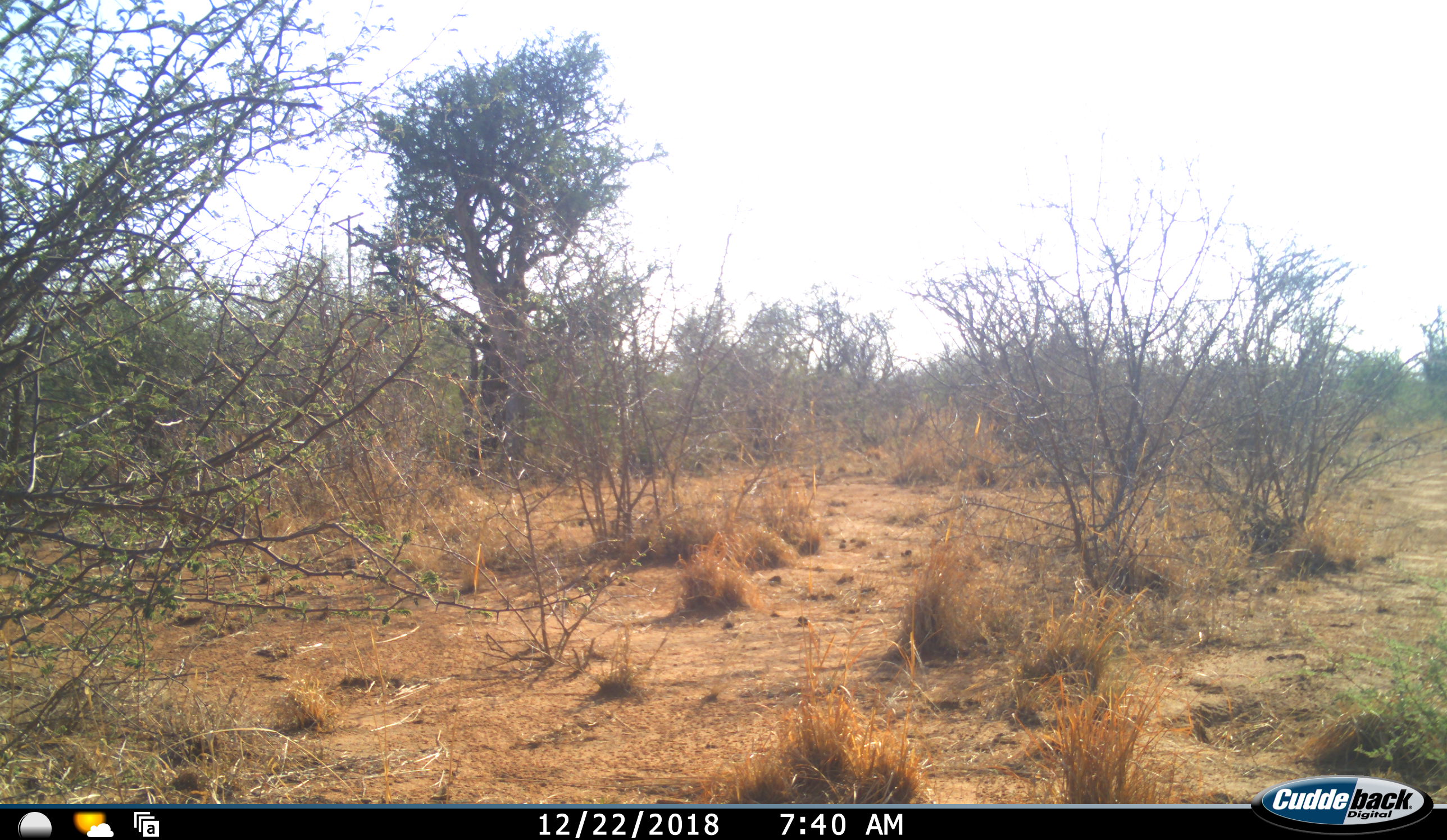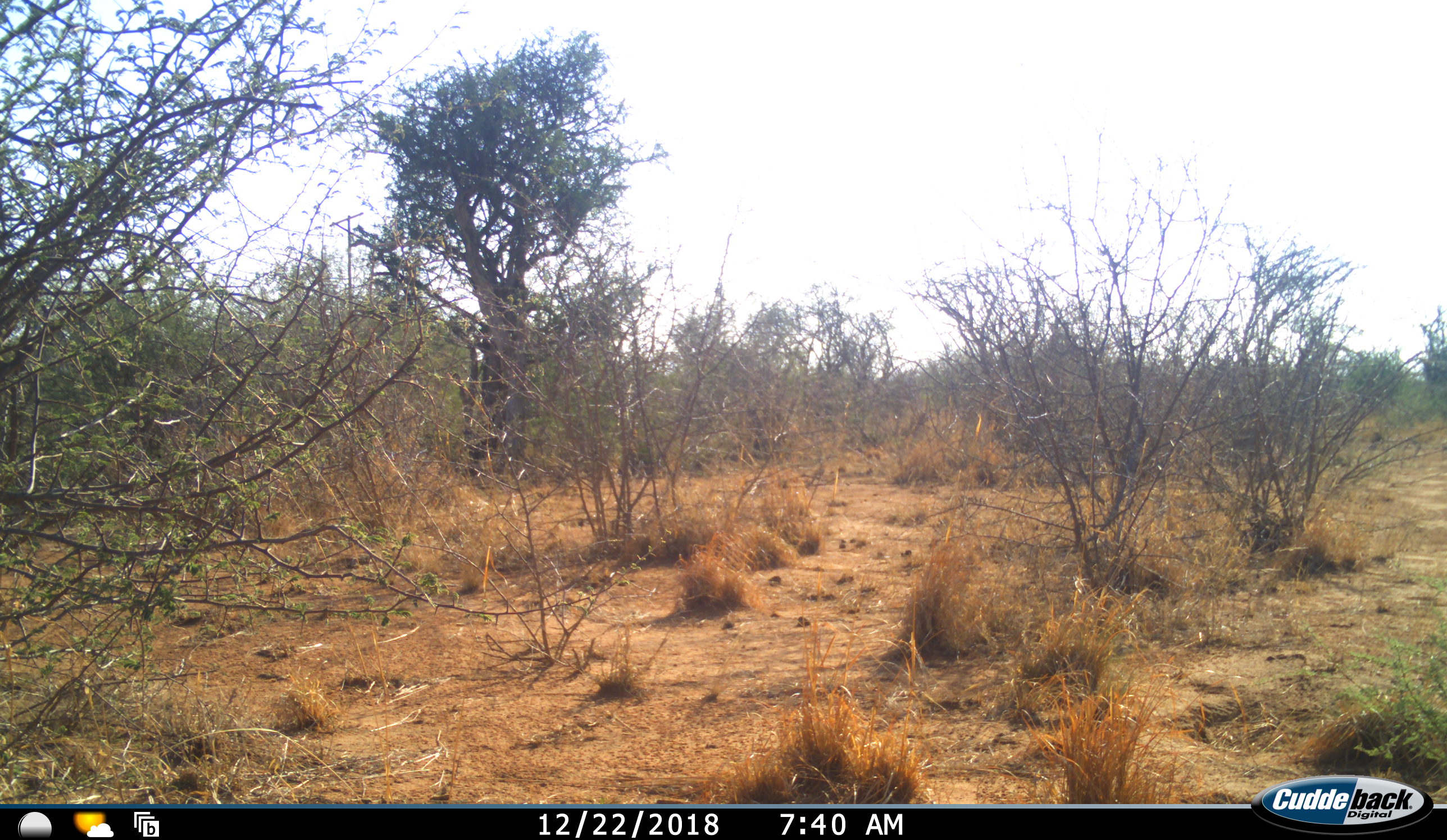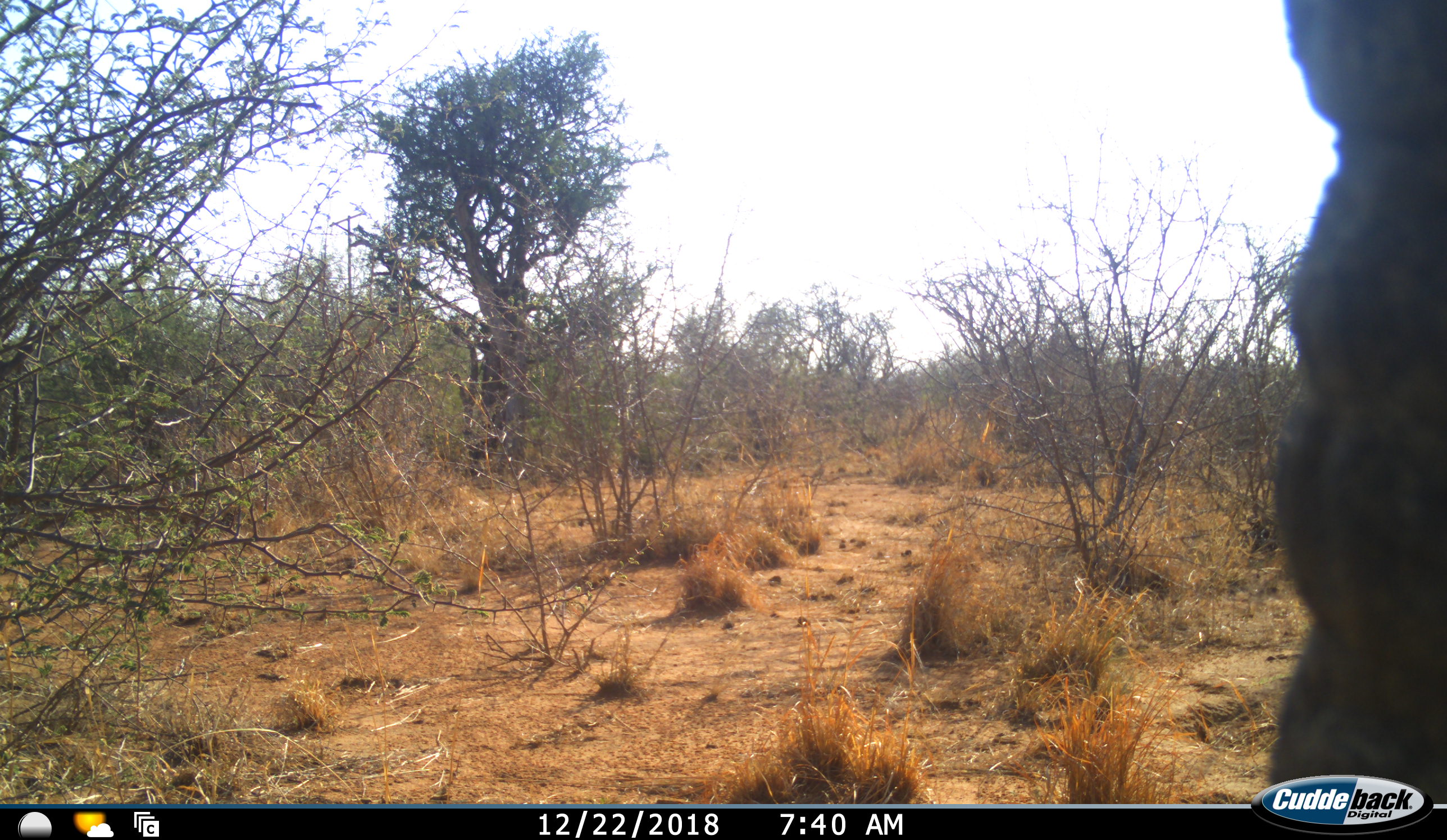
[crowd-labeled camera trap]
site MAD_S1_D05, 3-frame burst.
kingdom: Animalia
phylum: Chordata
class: Mammalia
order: Proboscidea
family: Elephantidae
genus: Loxodonta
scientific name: Loxodonta africana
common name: african bush elephant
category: elephant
Elephant (african bush elephant) (Loxodonta africana), count 1. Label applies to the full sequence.